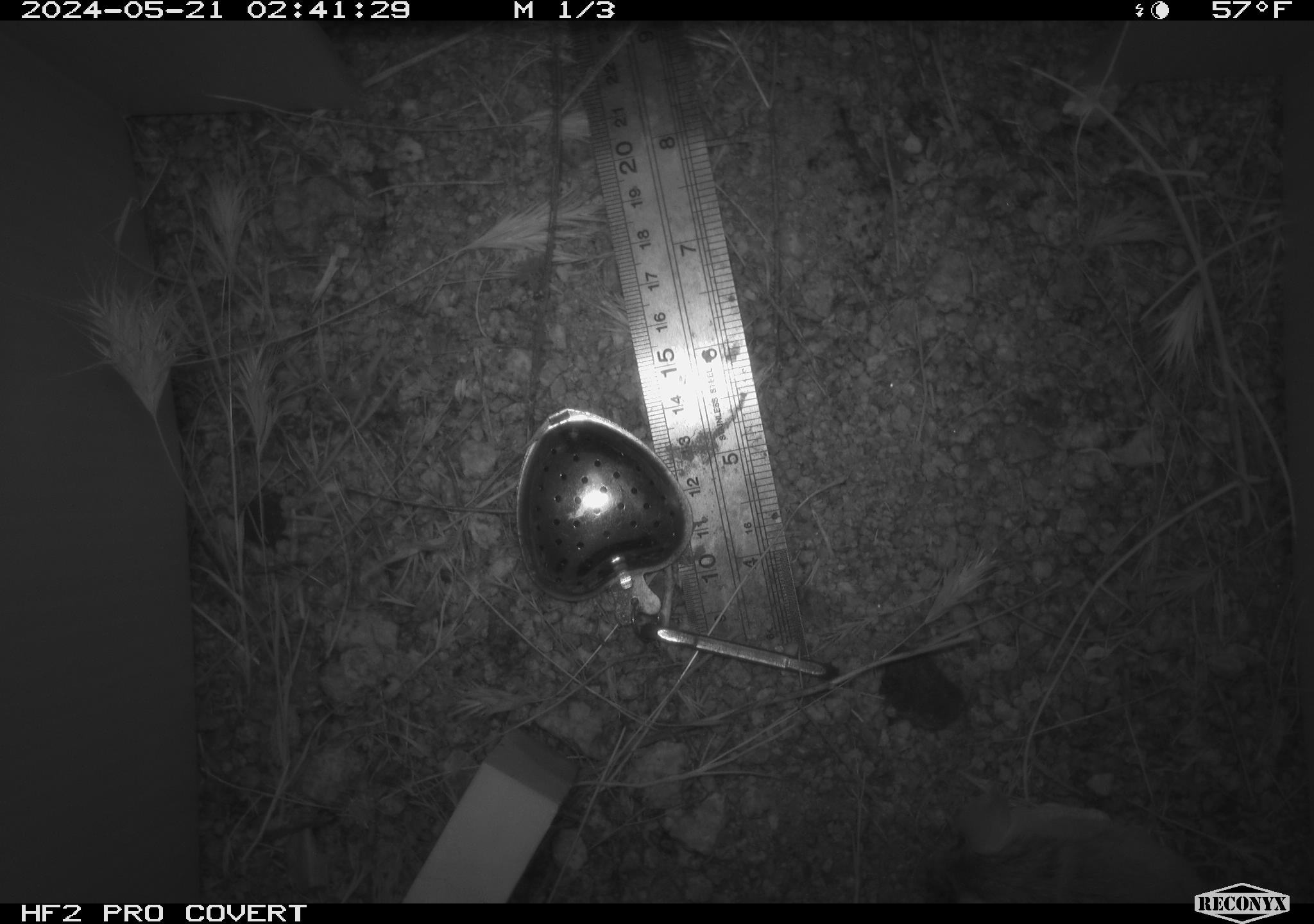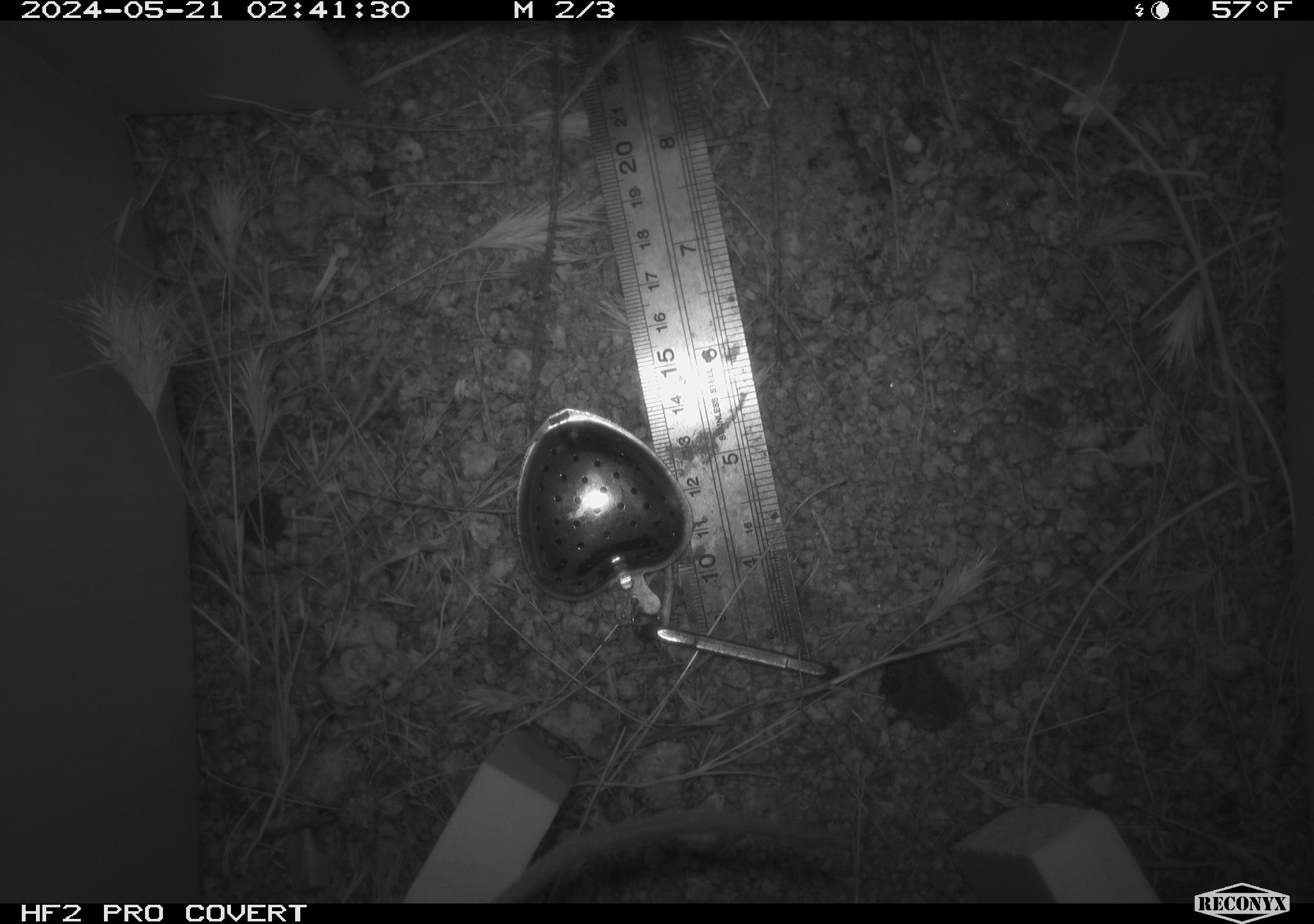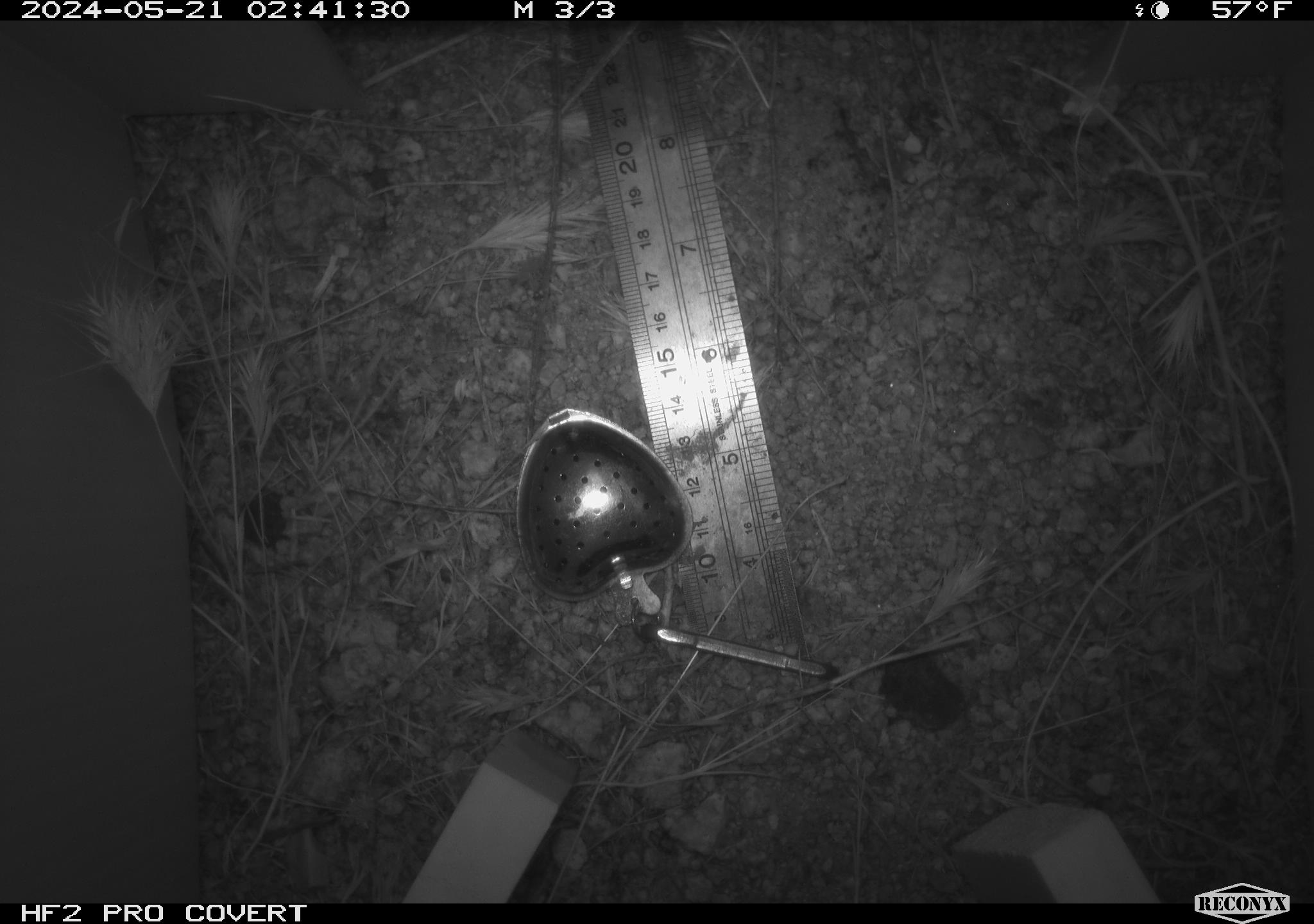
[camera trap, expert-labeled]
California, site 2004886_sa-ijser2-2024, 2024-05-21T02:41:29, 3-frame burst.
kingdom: Animalia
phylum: Chordata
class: Mammalia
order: Rodentia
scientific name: Rodentia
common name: mouse species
Mouse species (Rodentia).